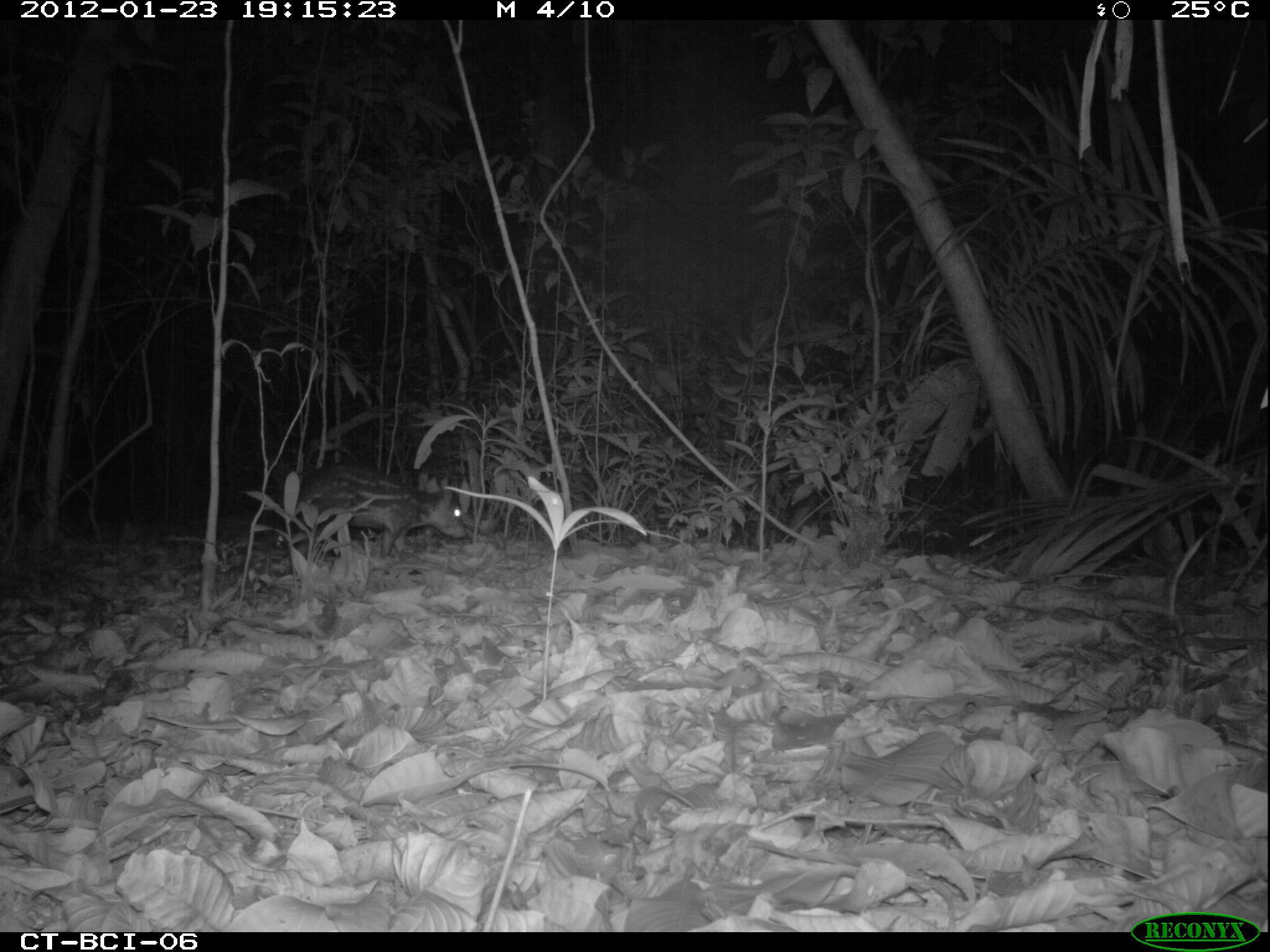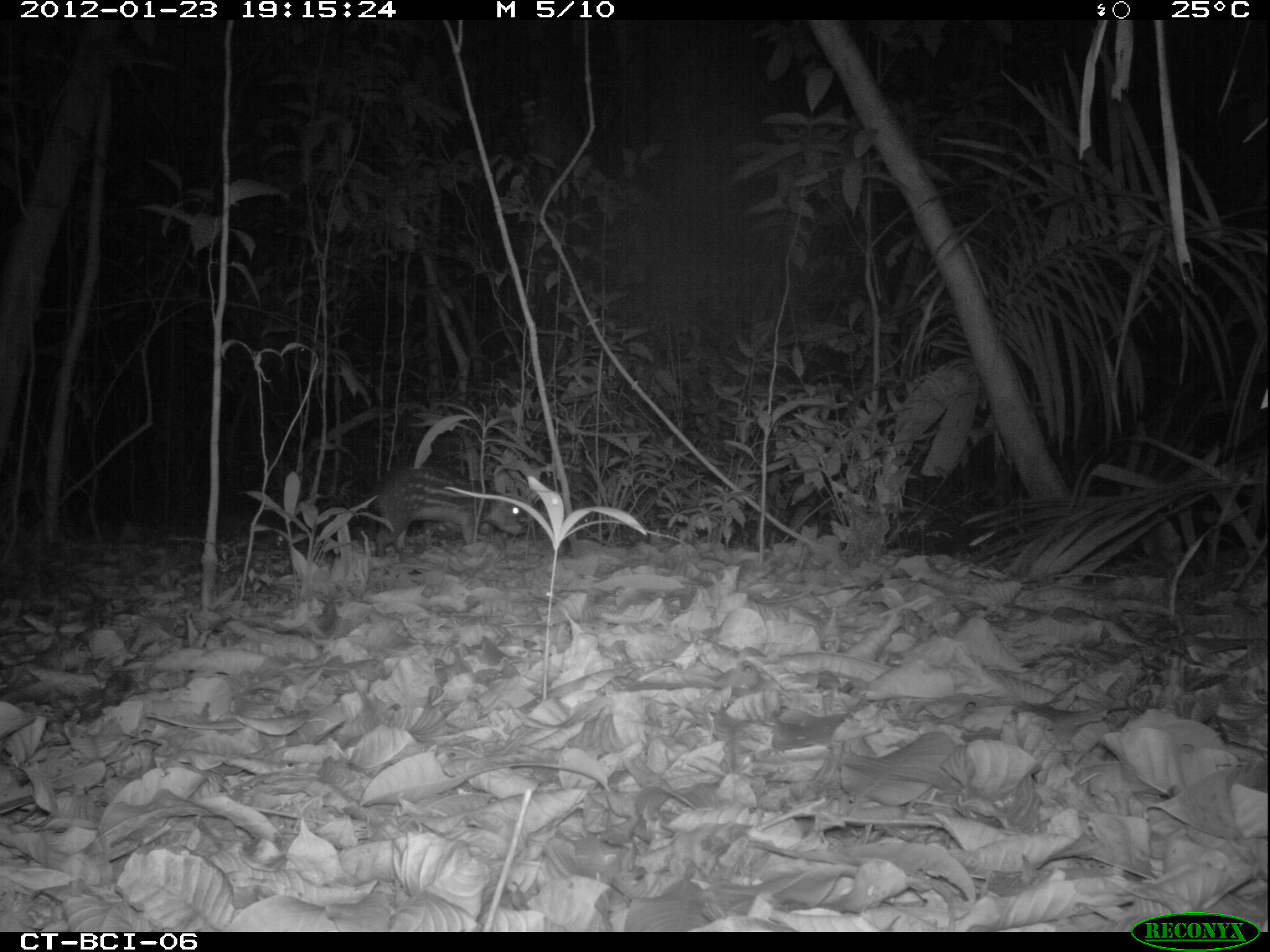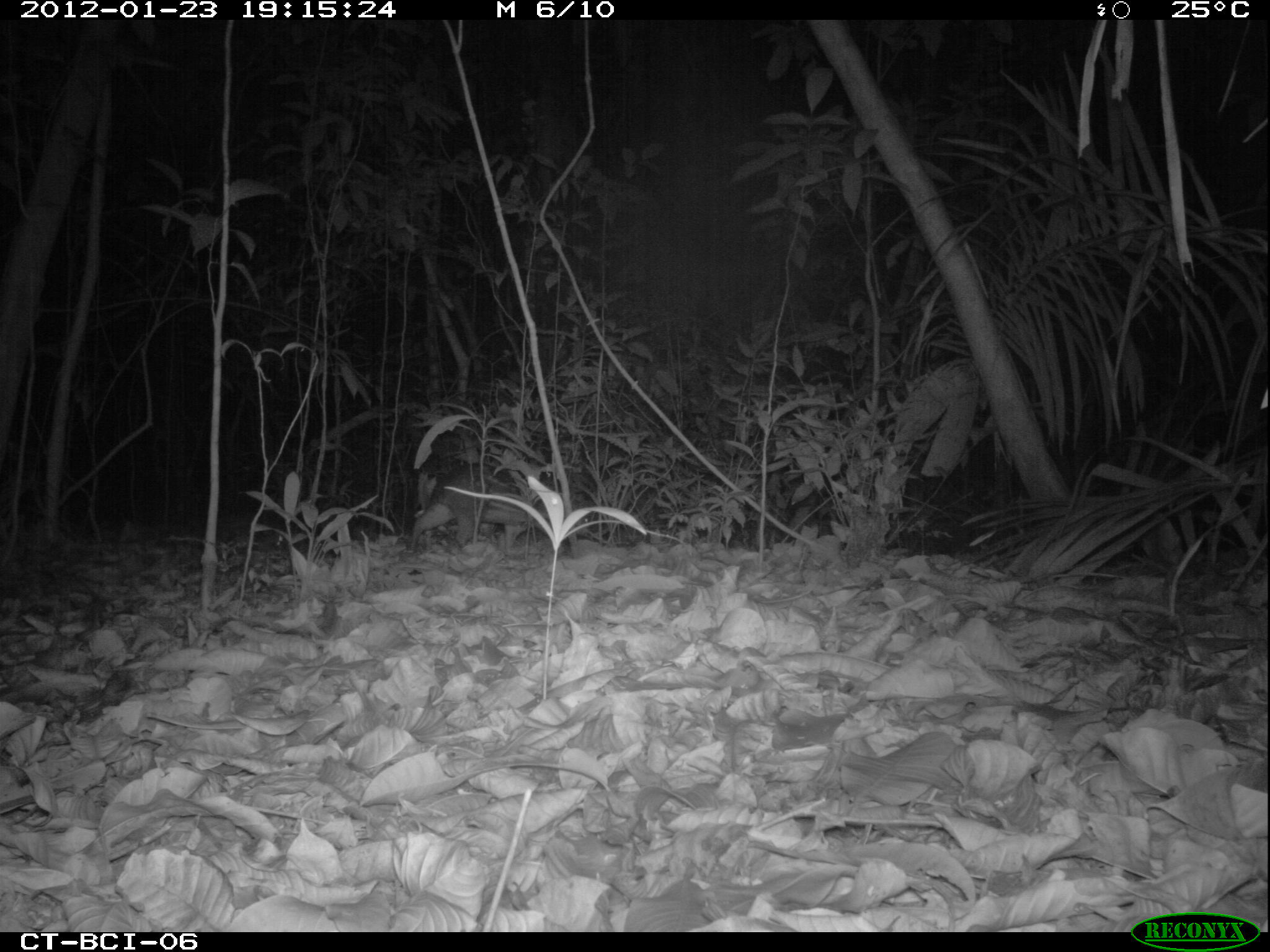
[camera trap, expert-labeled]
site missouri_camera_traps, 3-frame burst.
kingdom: Animalia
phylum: Chordata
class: Mammalia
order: Rodentia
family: Cuniculidae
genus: Cuniculus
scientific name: Cuniculus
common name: paca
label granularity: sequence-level